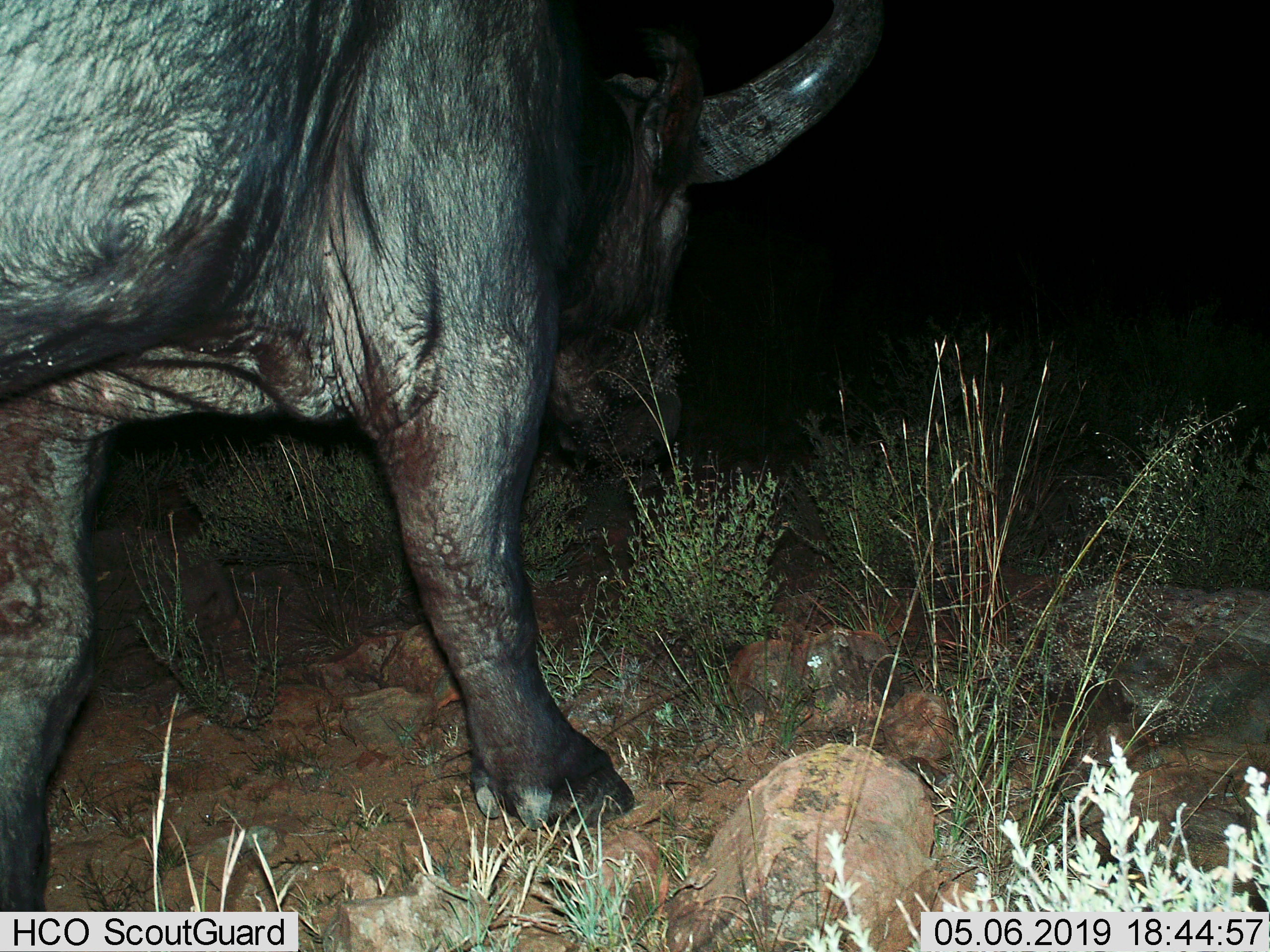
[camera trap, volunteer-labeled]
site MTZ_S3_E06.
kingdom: Animalia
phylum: Chordata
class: Mammalia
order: Artiodactyla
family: Bovidae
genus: Syncerus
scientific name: Syncerus caffer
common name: african buffalo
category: buffalo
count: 1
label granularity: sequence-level